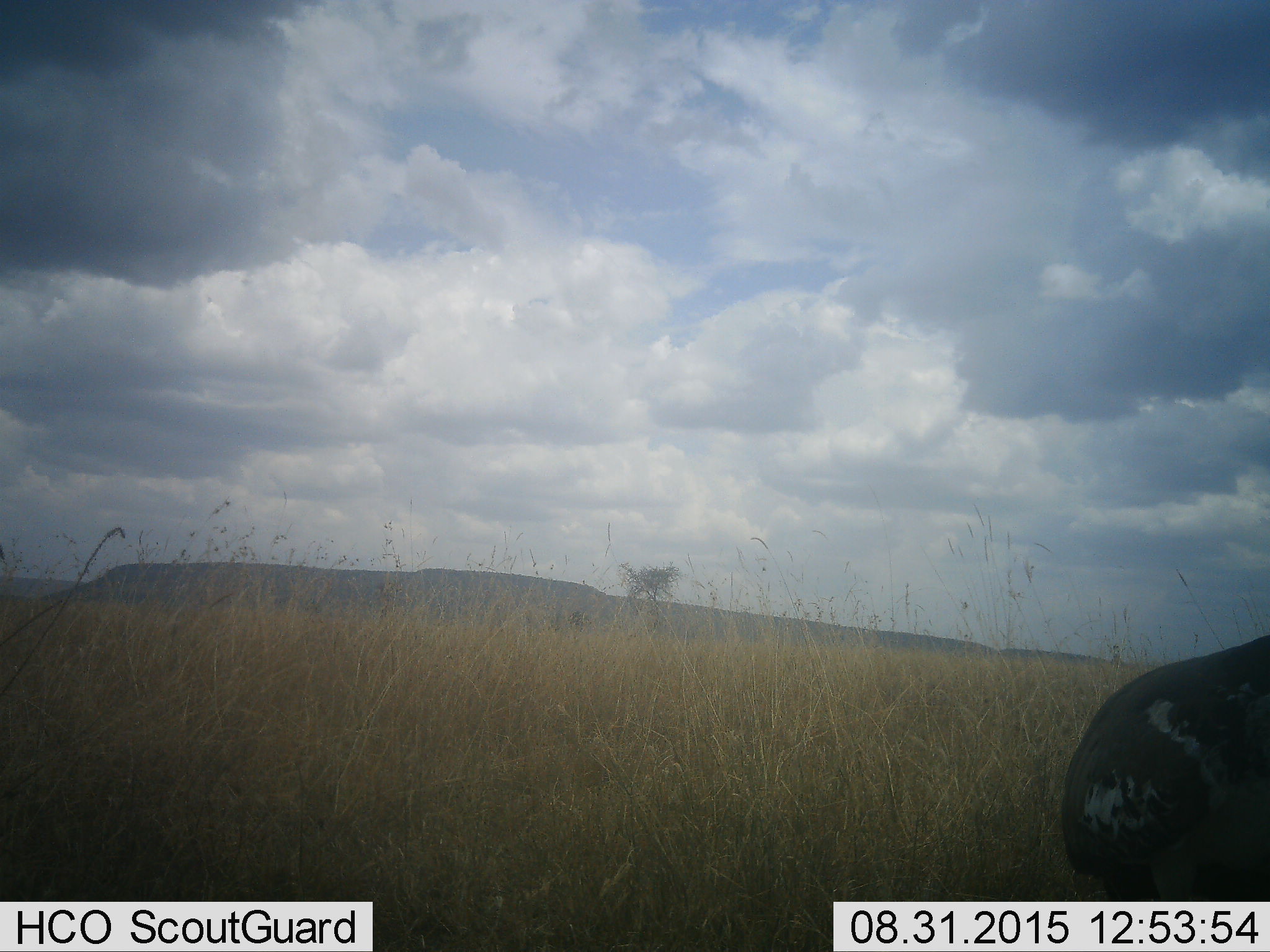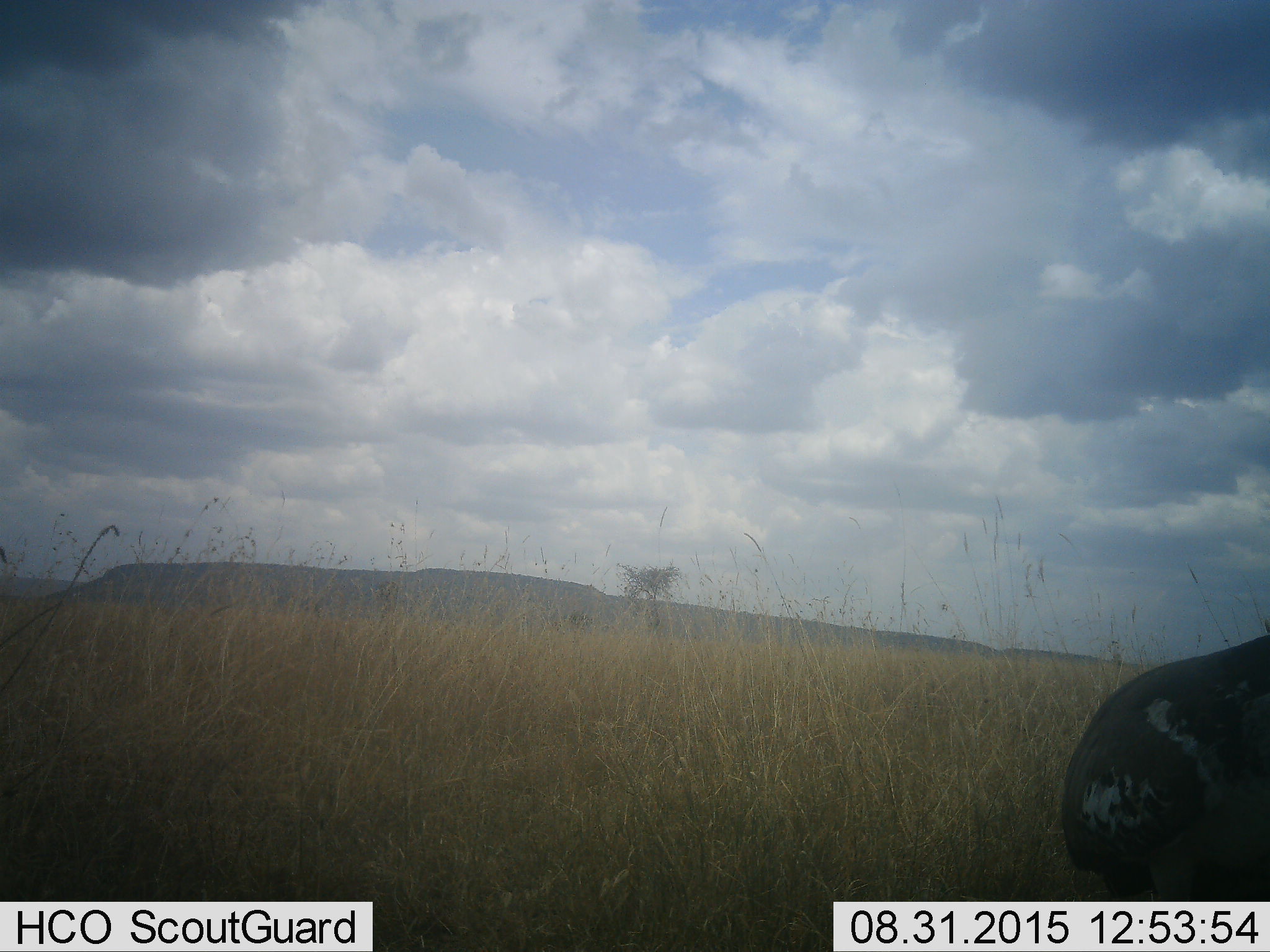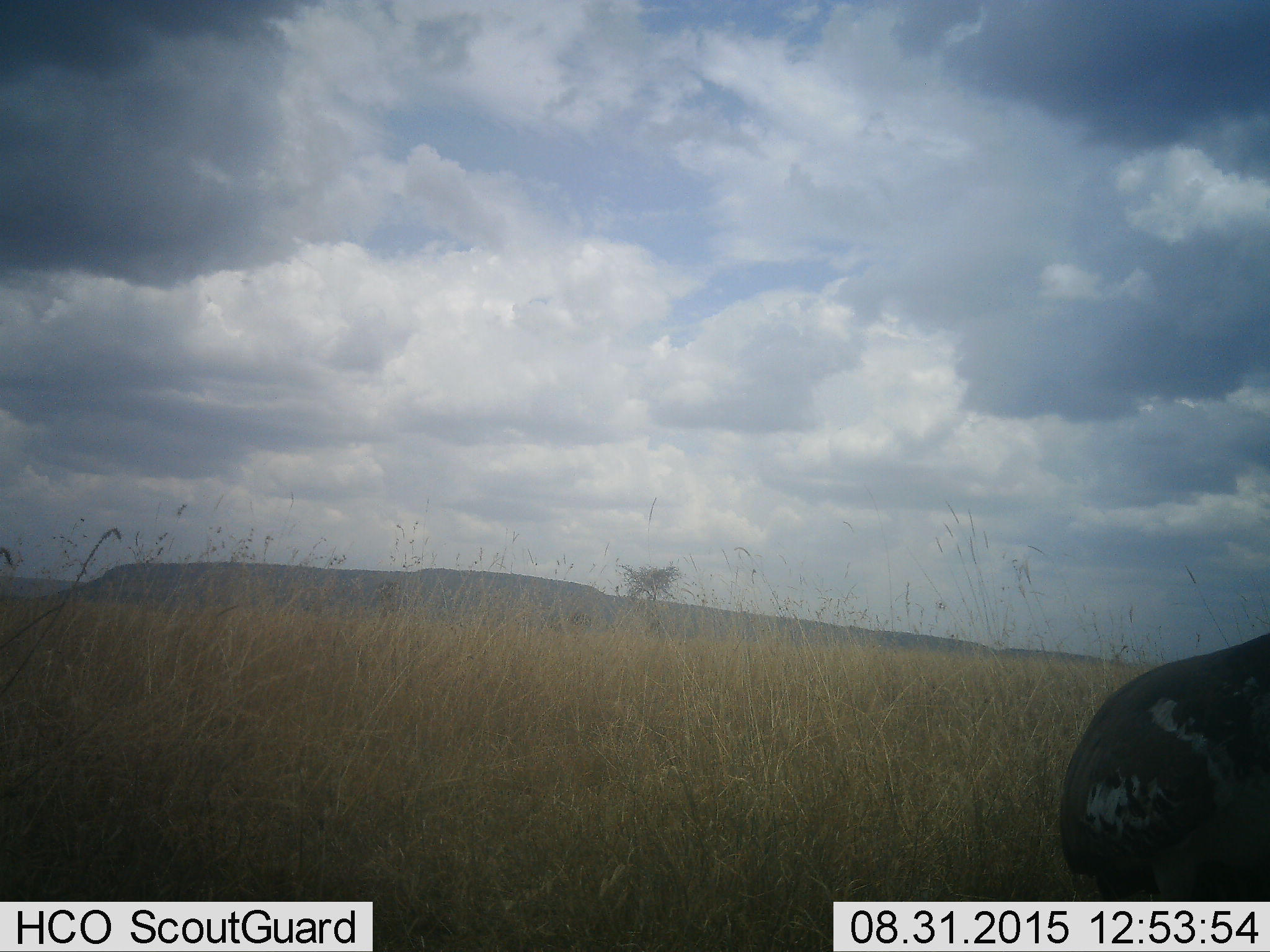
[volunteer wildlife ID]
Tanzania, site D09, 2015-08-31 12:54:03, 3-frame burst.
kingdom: Animalia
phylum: Chordata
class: Aves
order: Otidiformes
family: Otididae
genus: Ardeotis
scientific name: Ardeotis kori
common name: kori bustard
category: koribustard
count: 1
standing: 100%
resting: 0%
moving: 0%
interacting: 0%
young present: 0%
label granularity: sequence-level